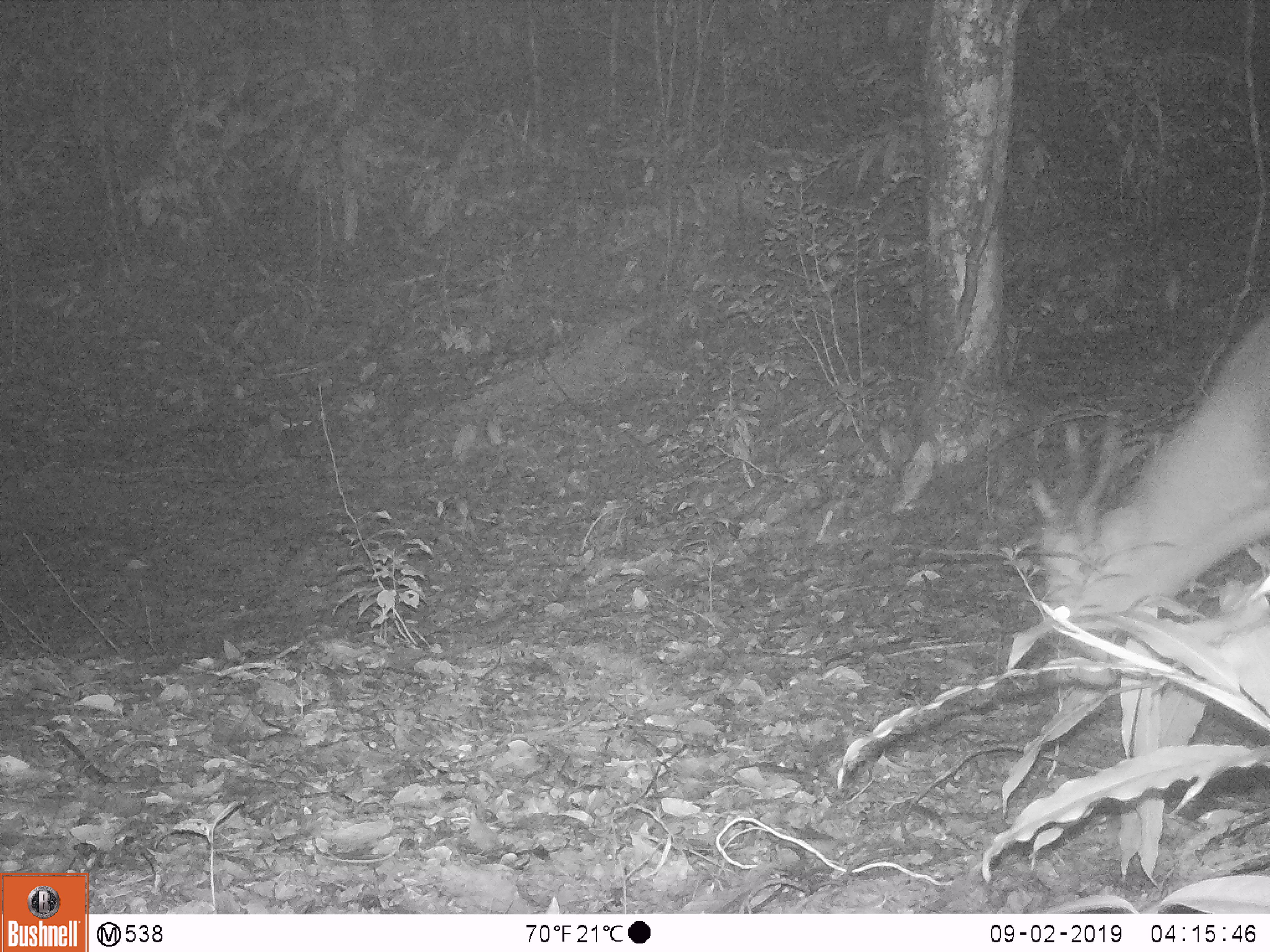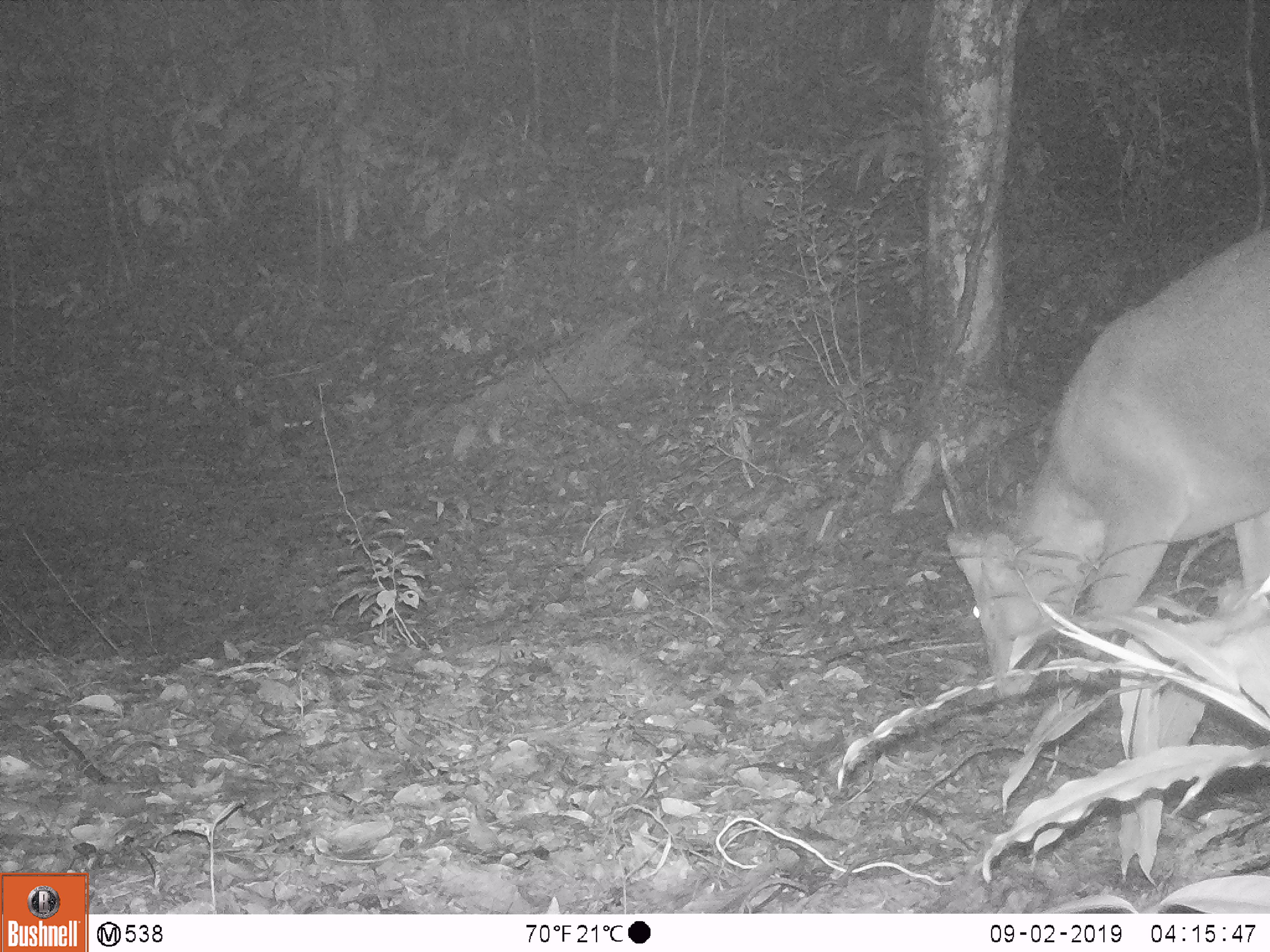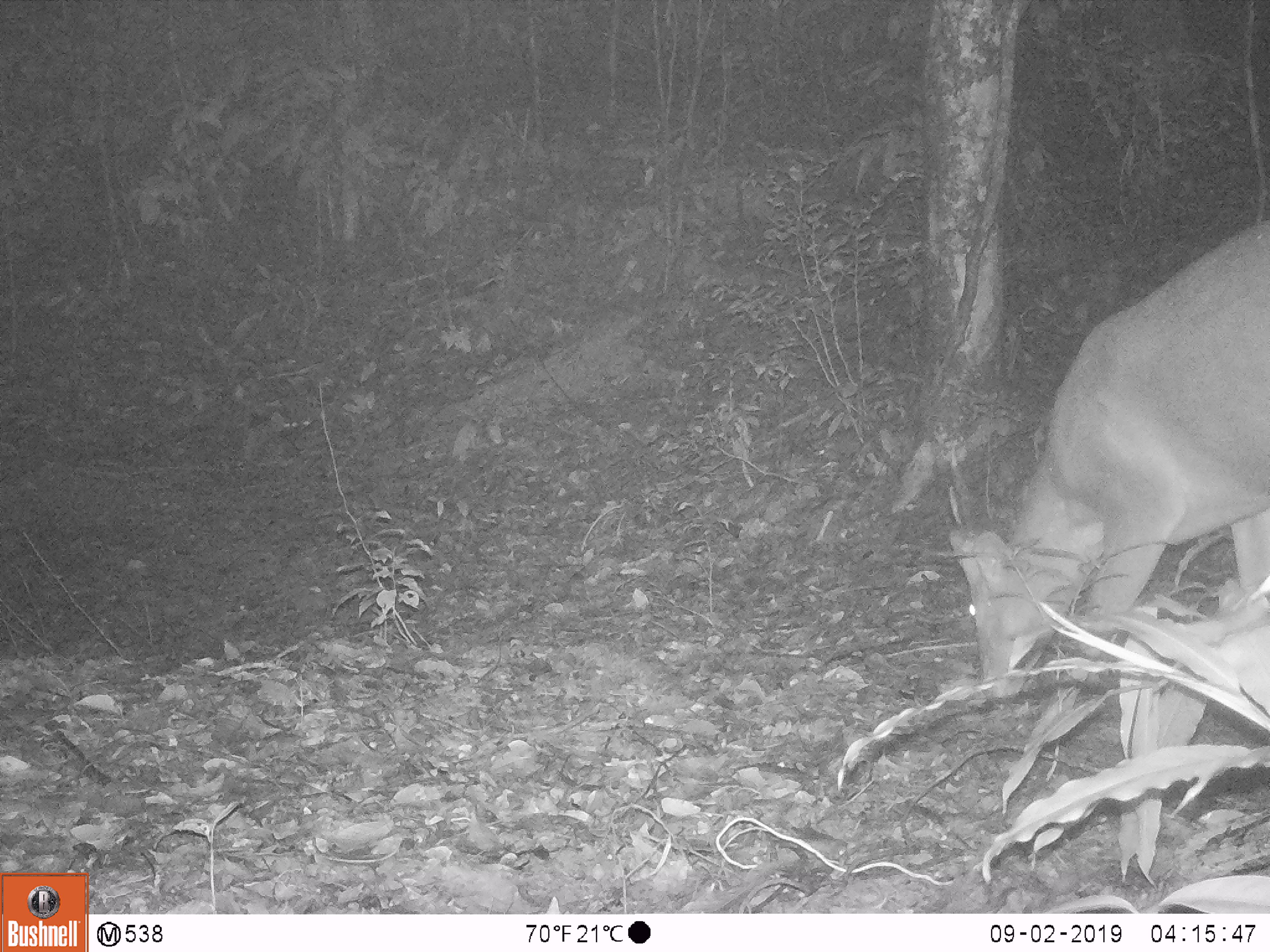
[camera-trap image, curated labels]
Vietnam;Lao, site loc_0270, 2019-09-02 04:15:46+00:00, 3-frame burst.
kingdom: Animalia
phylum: Chordata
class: Mammalia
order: Artiodactyla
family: Cervidae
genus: Muntiacus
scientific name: Muntiacus vuquangensis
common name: large-antlered muntjac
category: large antlered muntjac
Large antlered muntjac (large-antlered muntjac) (Muntiacus vuquangensis). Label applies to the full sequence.